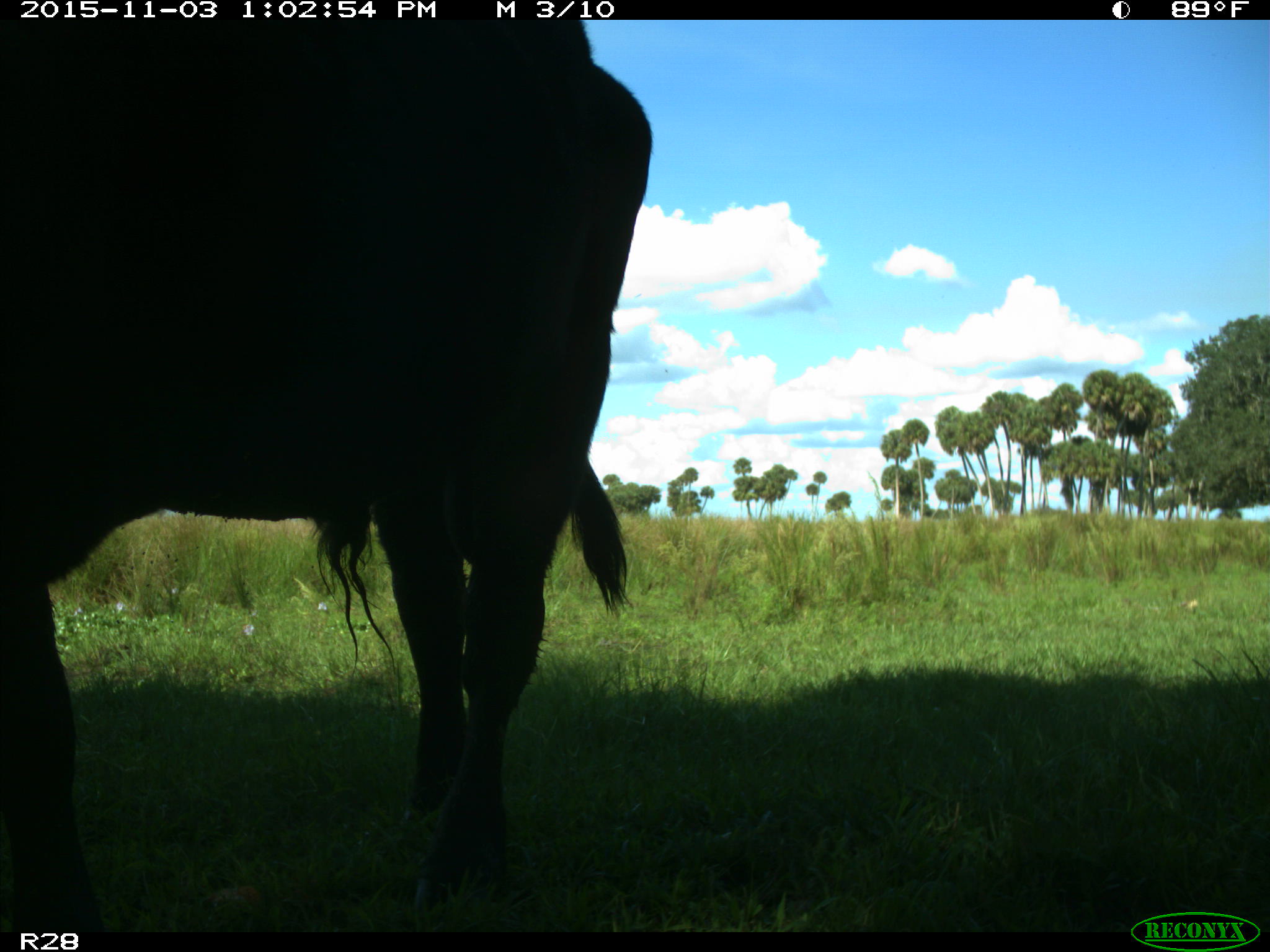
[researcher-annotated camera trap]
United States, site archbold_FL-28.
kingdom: Animalia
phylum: Chordata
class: Mammalia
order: Artiodactyla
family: Bovidae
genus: Bos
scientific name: Bos taurus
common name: domestic cow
Bos taurus (domestic cow).